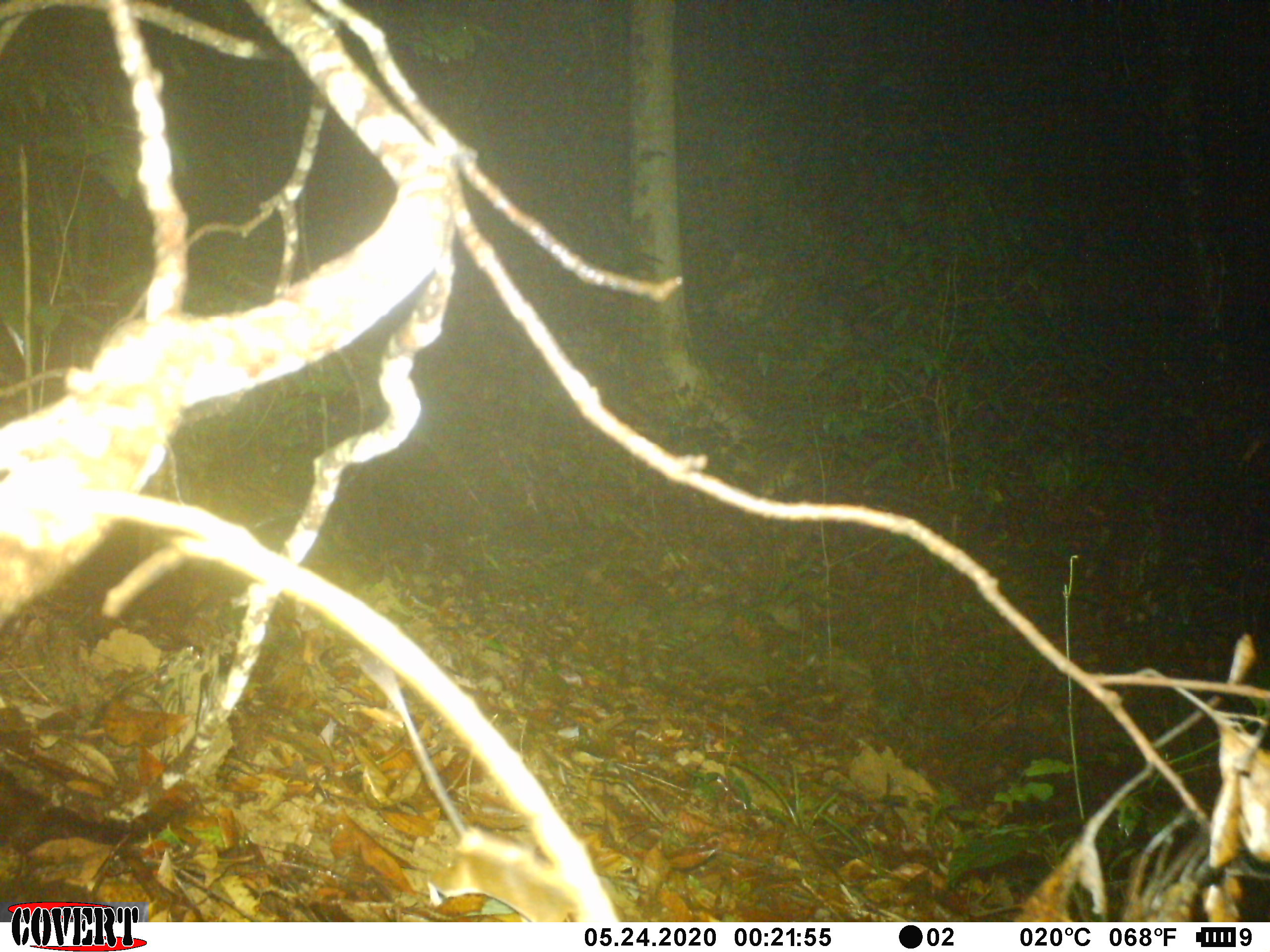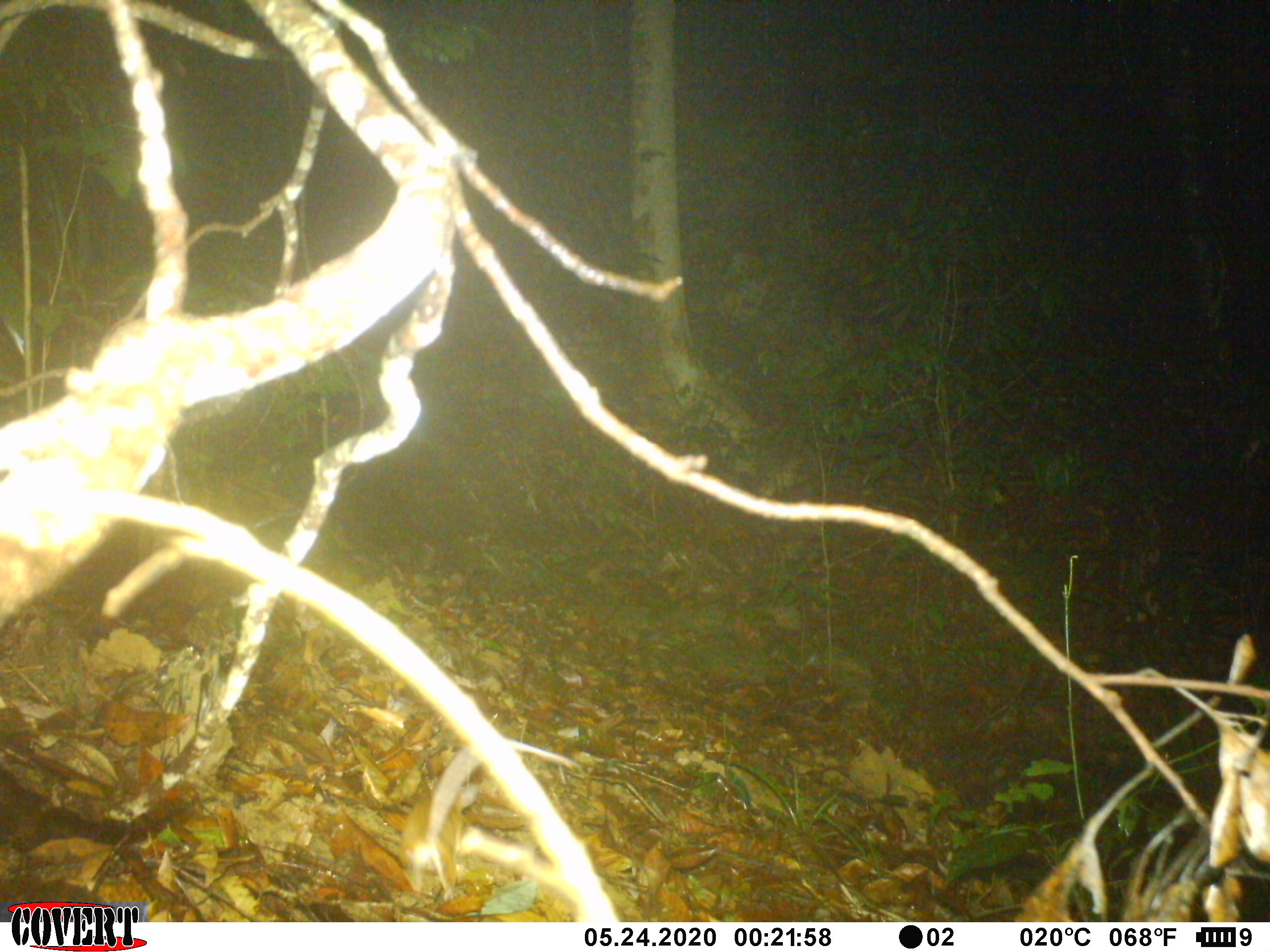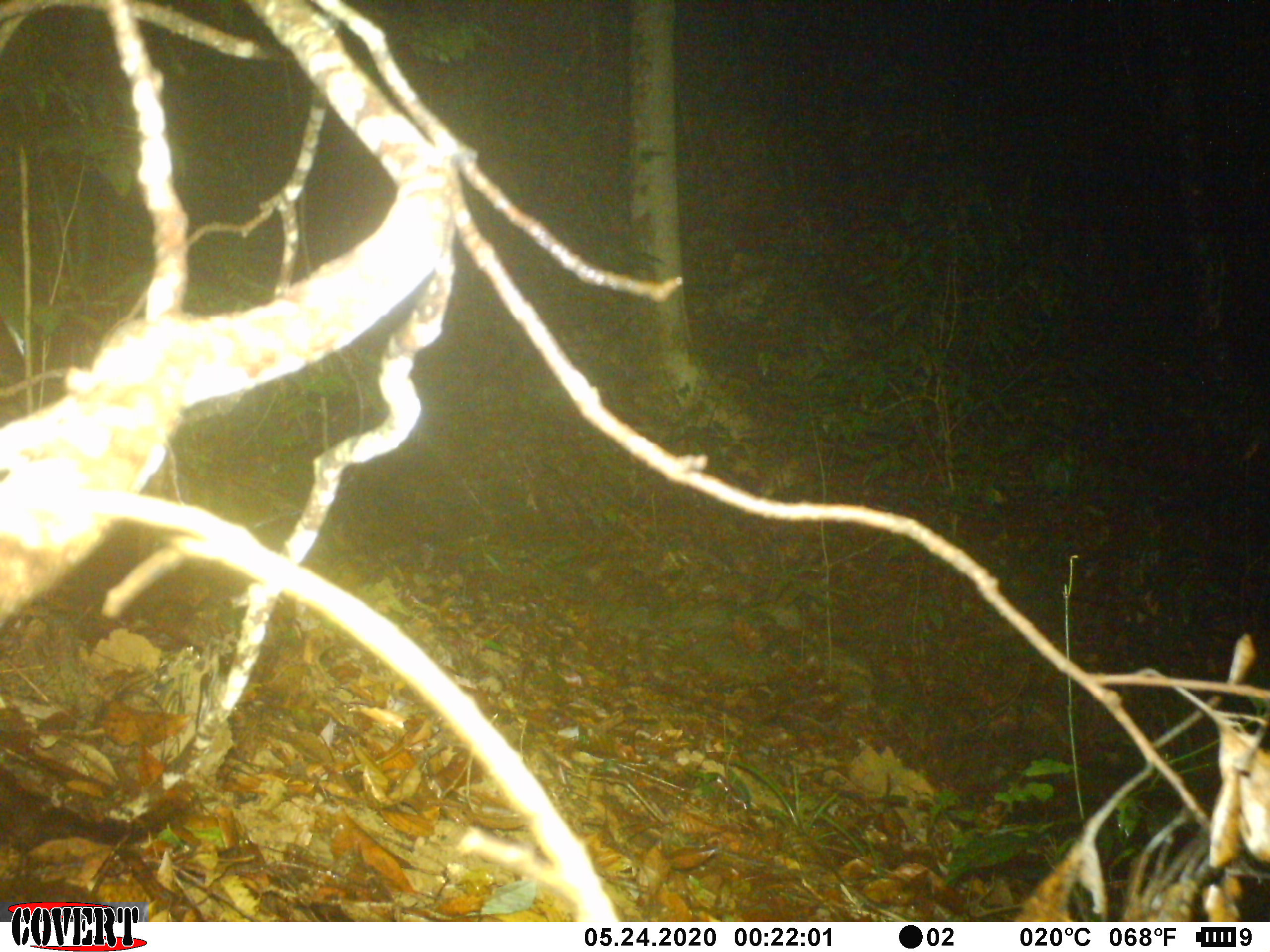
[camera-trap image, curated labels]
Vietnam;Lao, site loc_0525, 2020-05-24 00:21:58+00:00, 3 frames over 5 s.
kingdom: Animalia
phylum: Chordata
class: Mammalia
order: Rodentia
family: Muridae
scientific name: Muridae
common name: old-world mice and rats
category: unidentified murid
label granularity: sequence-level